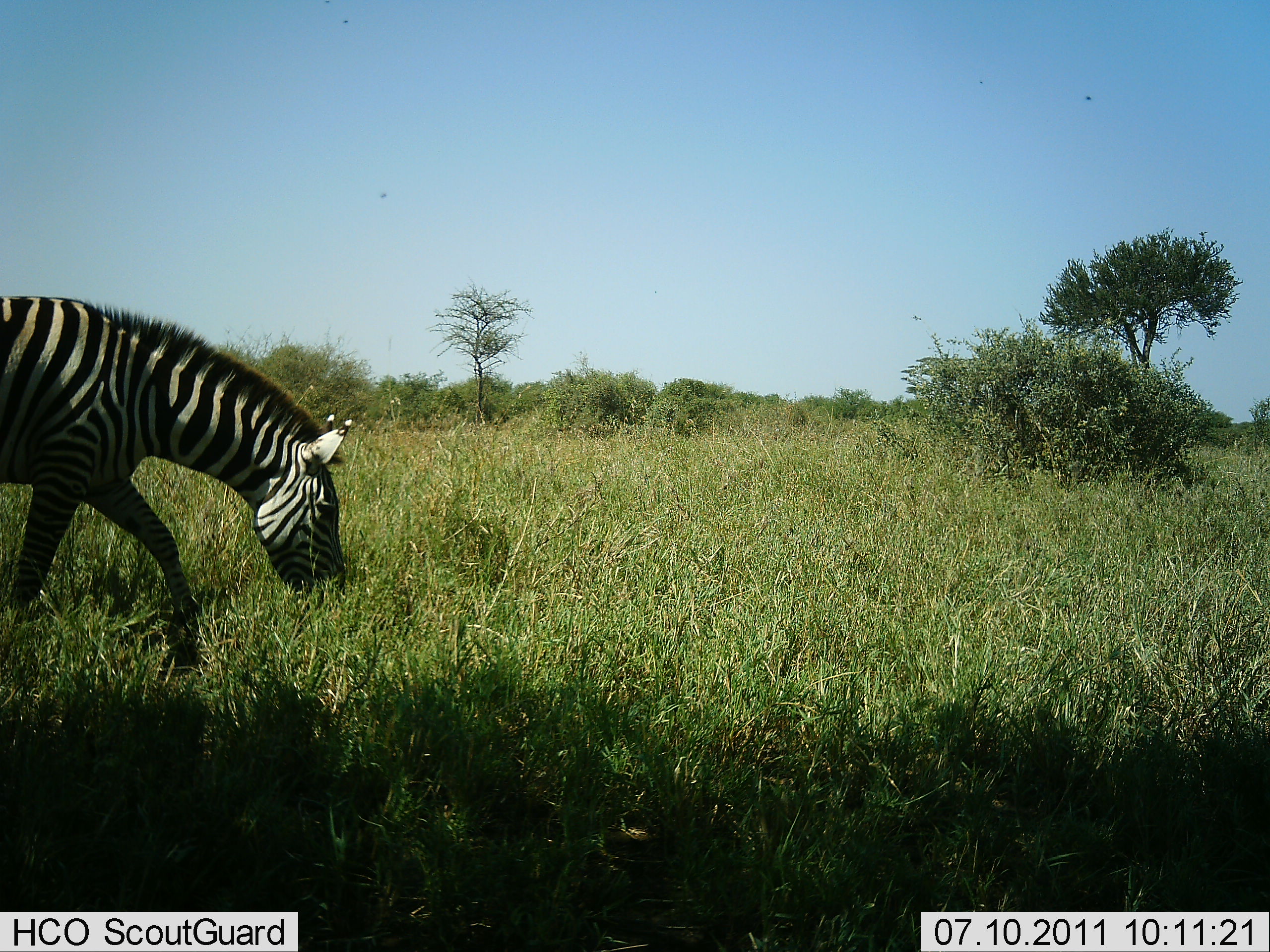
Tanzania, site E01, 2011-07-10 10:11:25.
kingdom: Animalia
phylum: Chordata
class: Mammalia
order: Perissodactyla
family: Equidae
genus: Equus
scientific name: Equus quagga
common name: plains zebra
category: zebra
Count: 1.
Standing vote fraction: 0%.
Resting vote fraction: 0%.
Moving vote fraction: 27%.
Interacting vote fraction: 0%.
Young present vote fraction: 0%.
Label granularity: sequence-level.